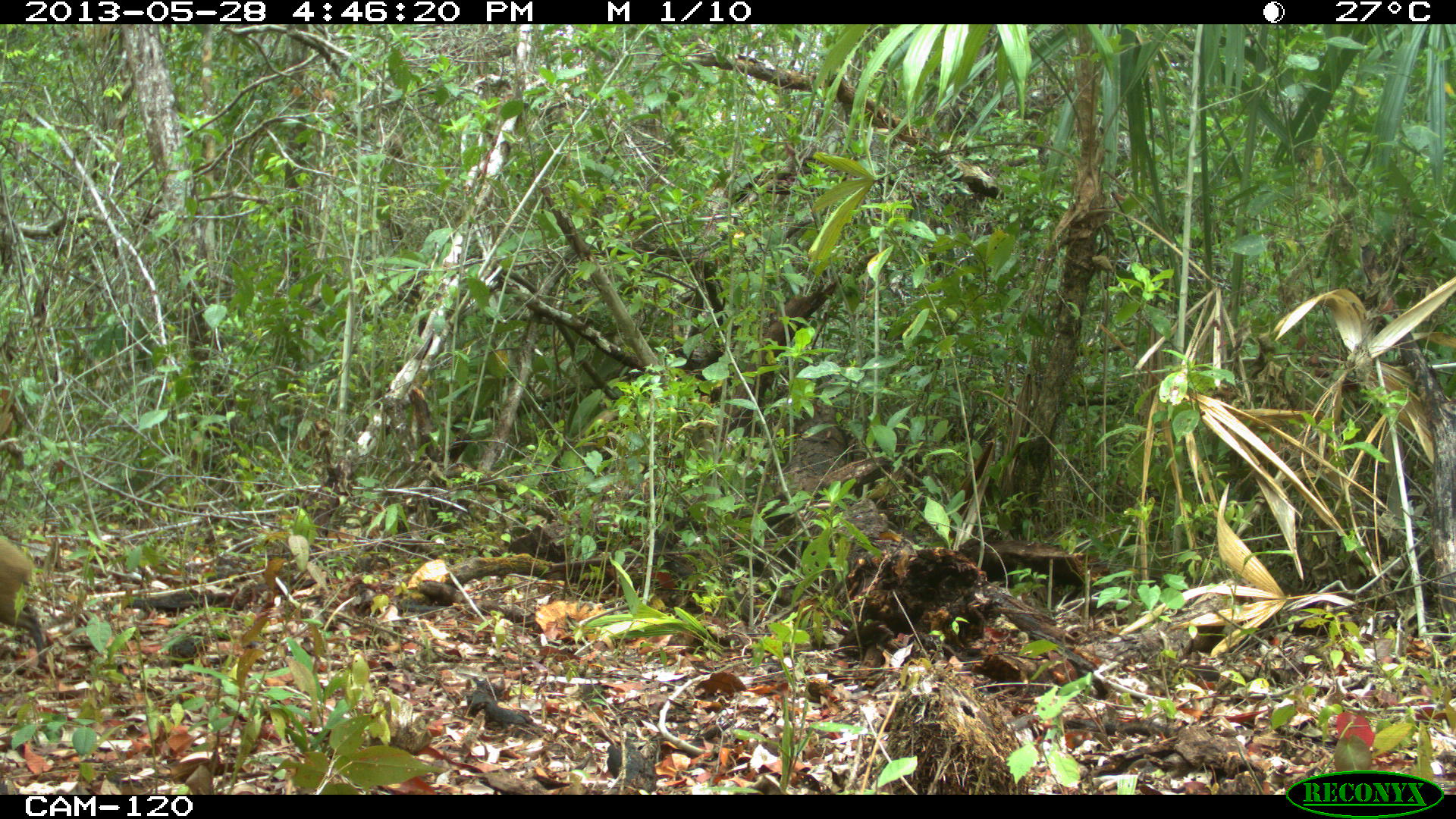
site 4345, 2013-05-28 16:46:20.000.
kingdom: Animalia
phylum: Chordata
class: Mammalia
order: Rodentia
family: Dasyproctidae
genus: Dasyprocta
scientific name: Dasyprocta punctata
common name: central american agouti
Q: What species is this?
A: Dasyprocta punctata (central american agouti).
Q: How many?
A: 1.